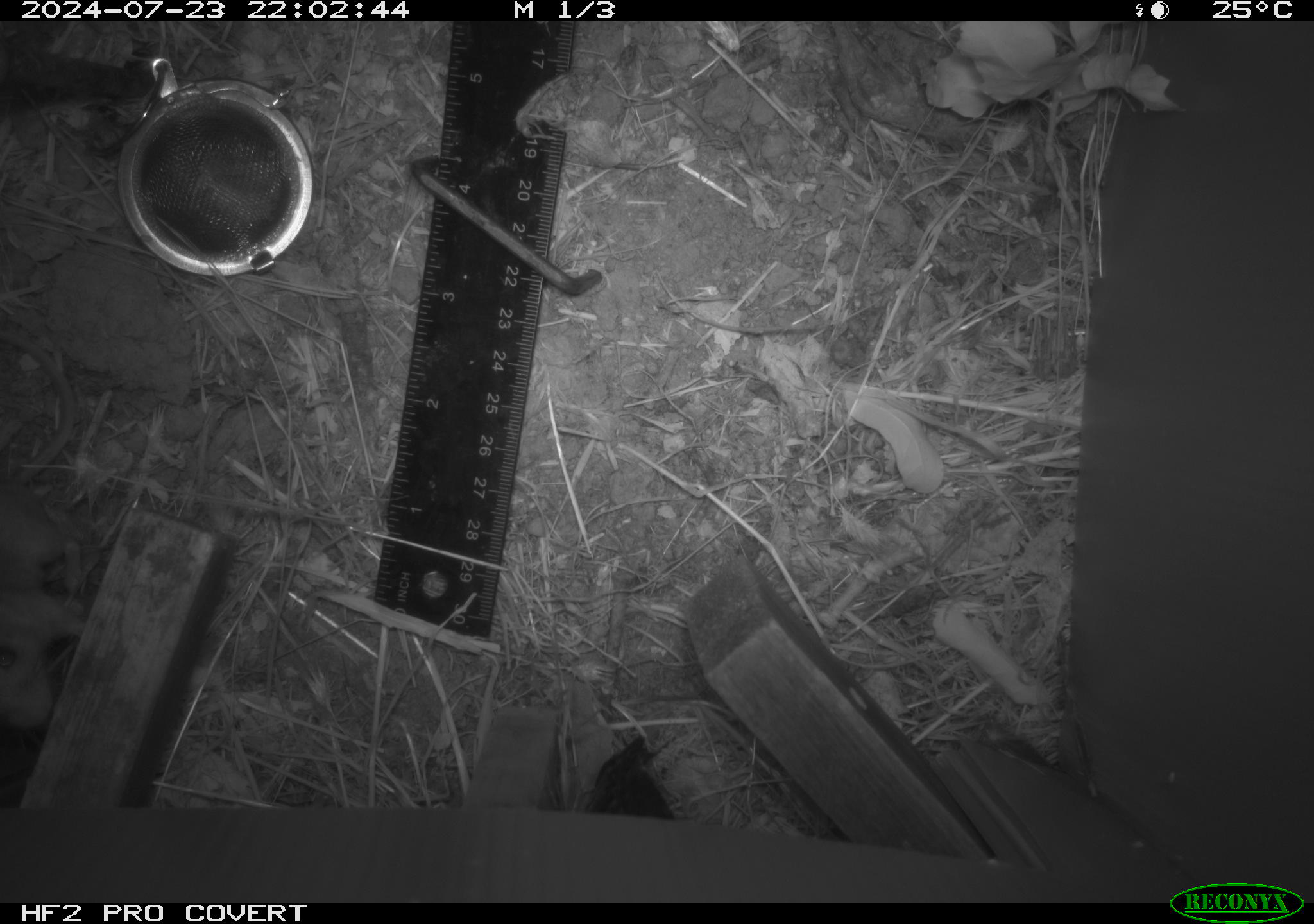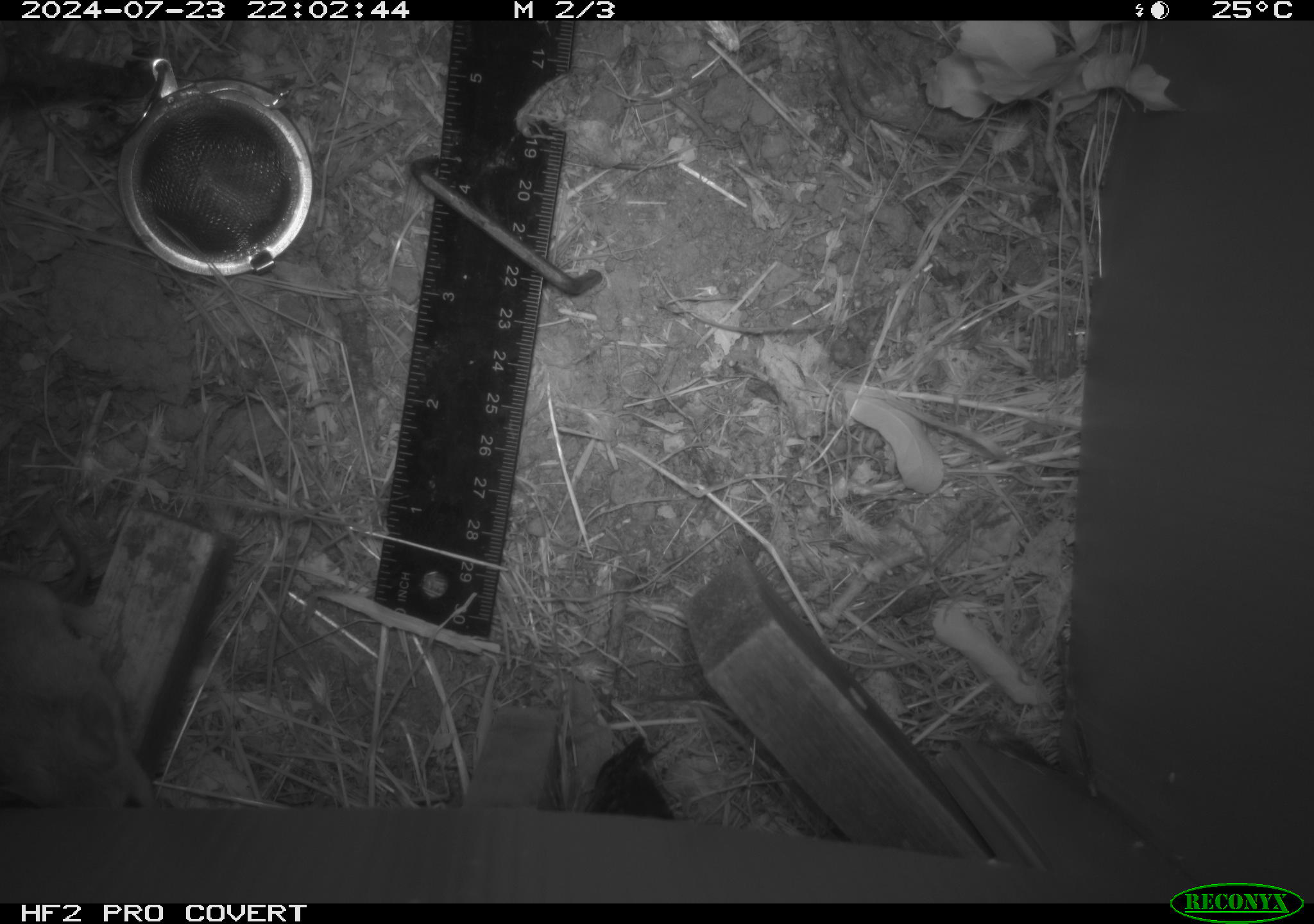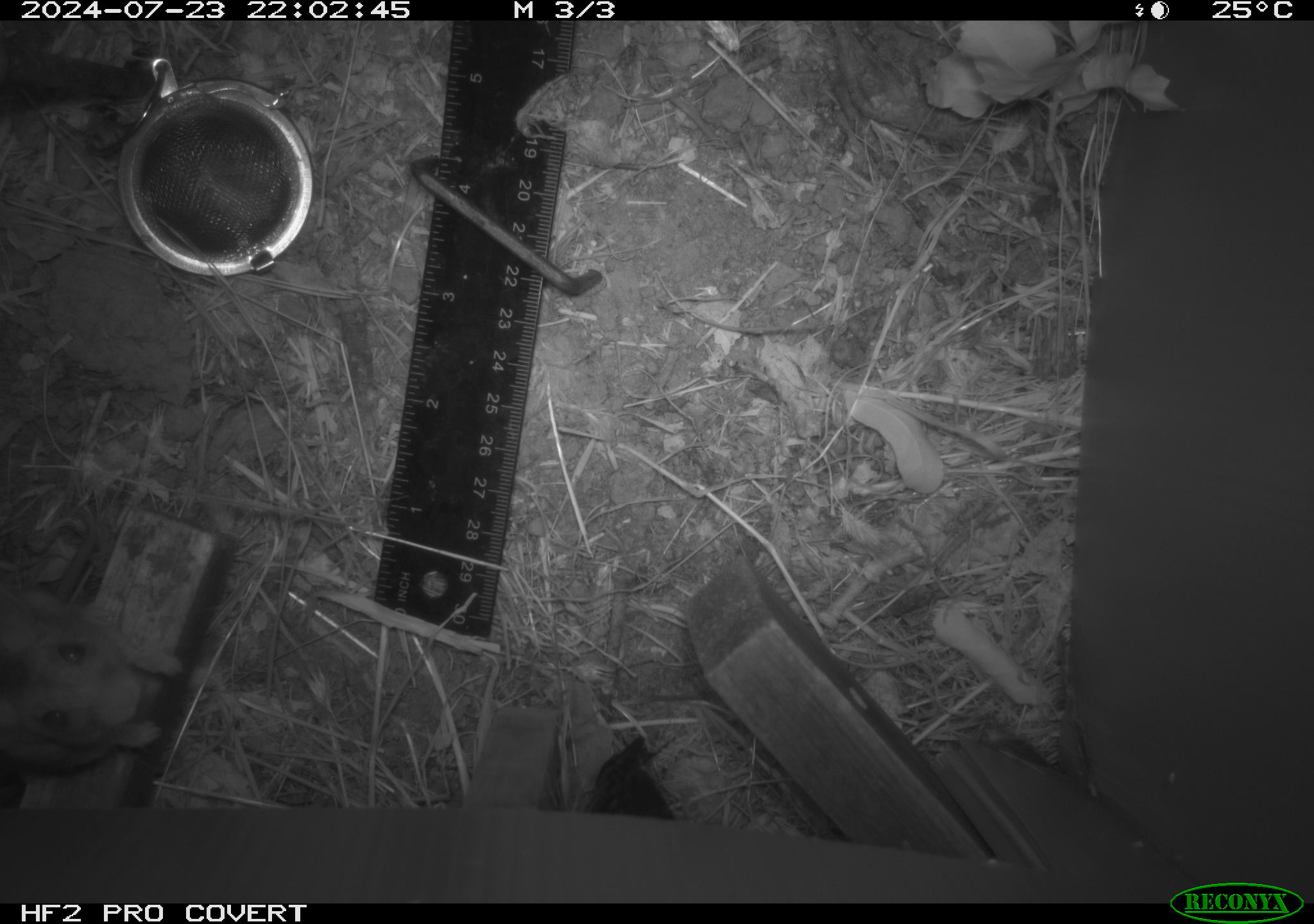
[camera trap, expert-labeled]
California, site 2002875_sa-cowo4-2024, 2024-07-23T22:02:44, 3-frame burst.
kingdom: Animalia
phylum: Chordata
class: Mammalia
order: Rodentia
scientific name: Rodentia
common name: mouse species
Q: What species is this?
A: Mouse species (Rodentia).